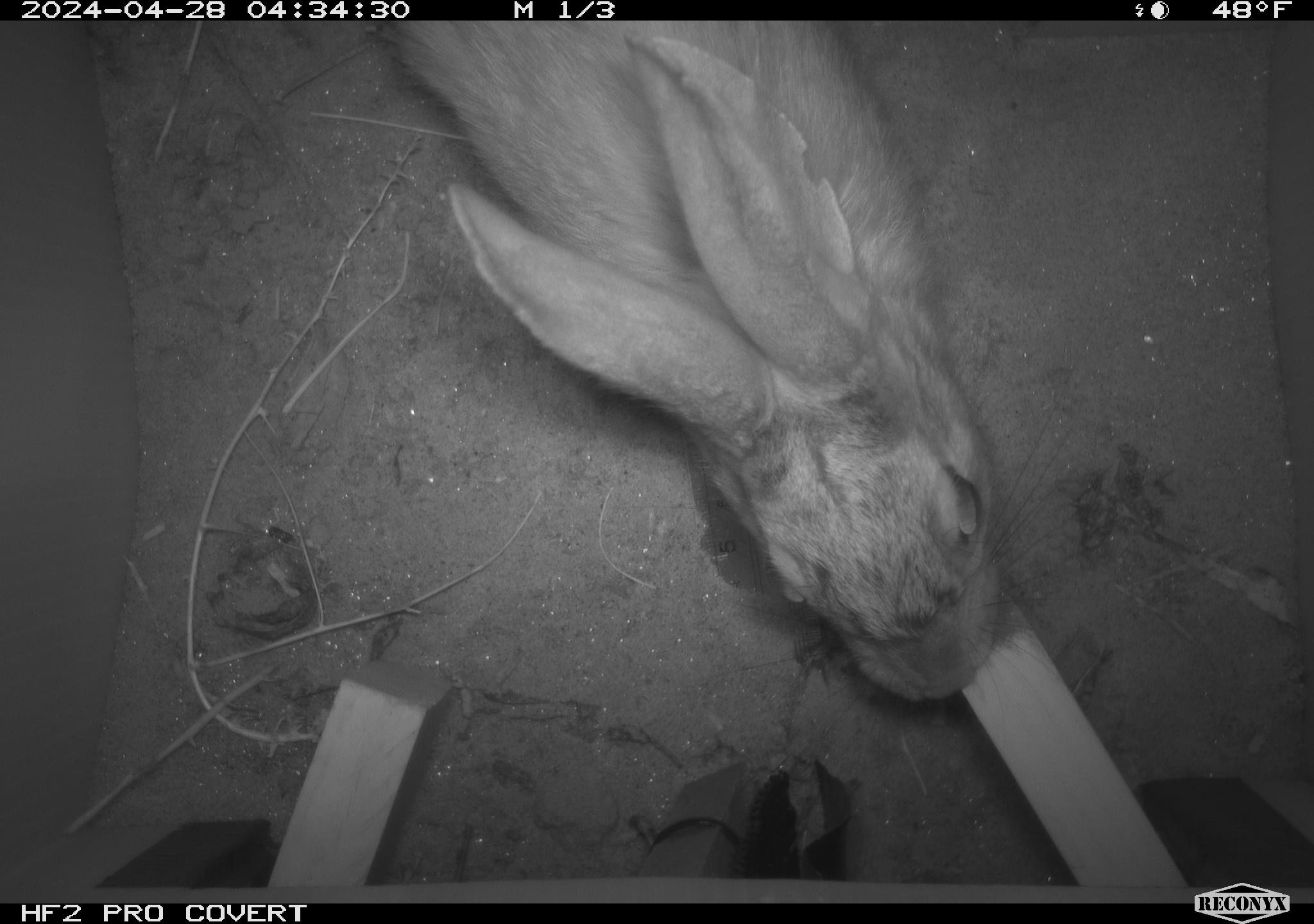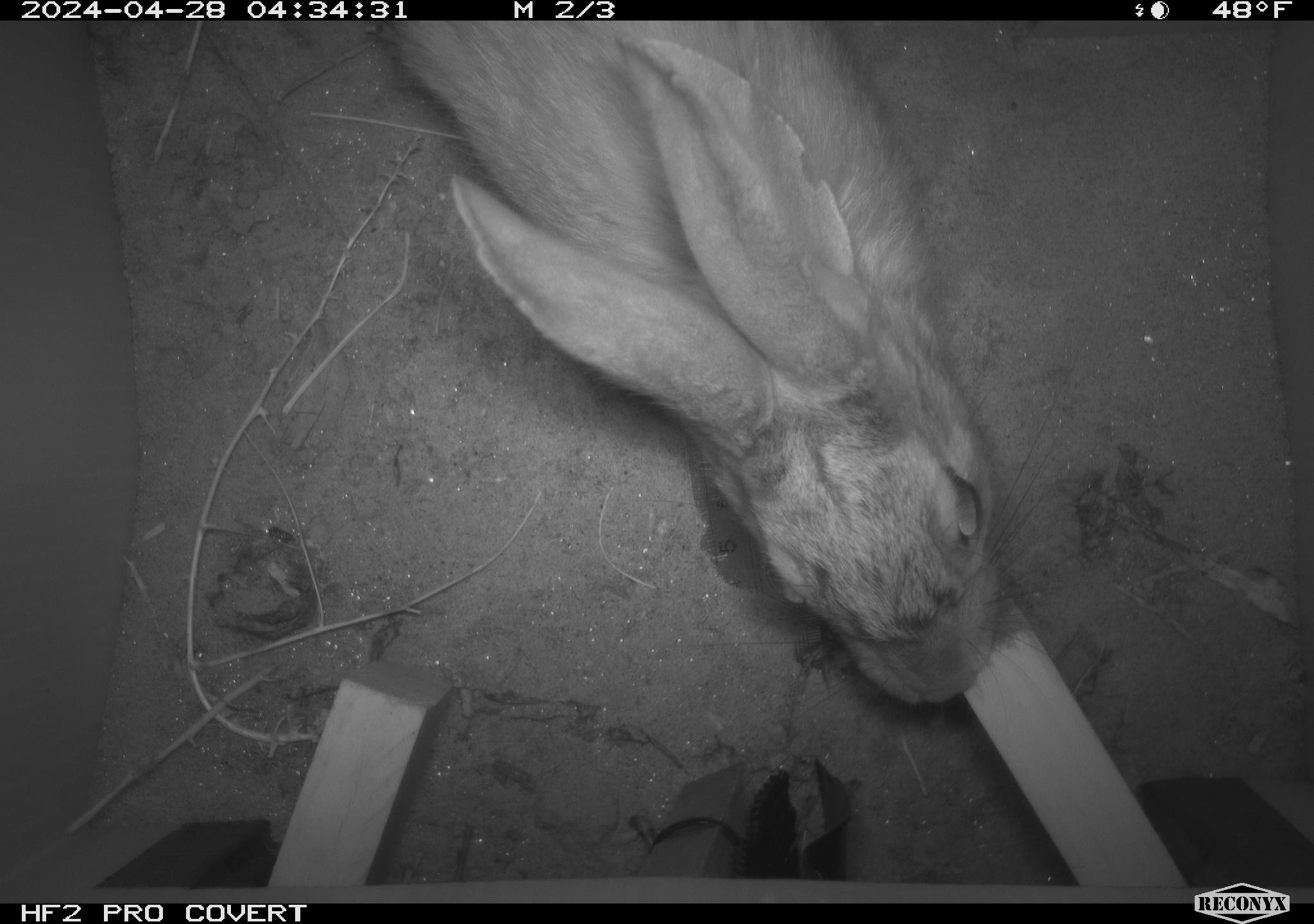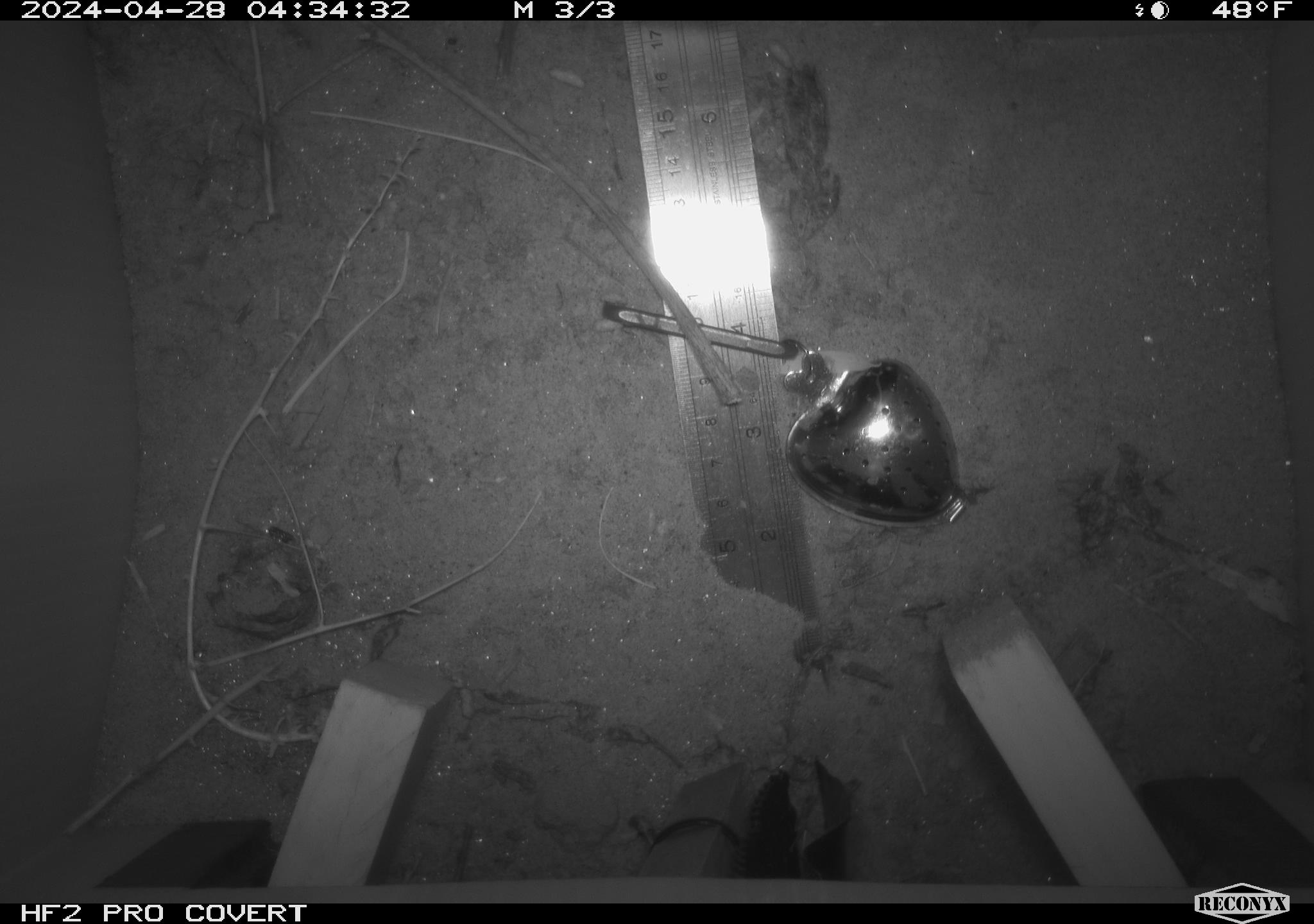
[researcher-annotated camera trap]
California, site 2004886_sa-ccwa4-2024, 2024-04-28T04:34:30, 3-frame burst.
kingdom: Animalia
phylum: Chordata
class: Mammalia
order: Lagomorpha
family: Leporidae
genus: Sylvilagus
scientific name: Sylvilagus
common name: cottontail rabbits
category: sylvilagus species